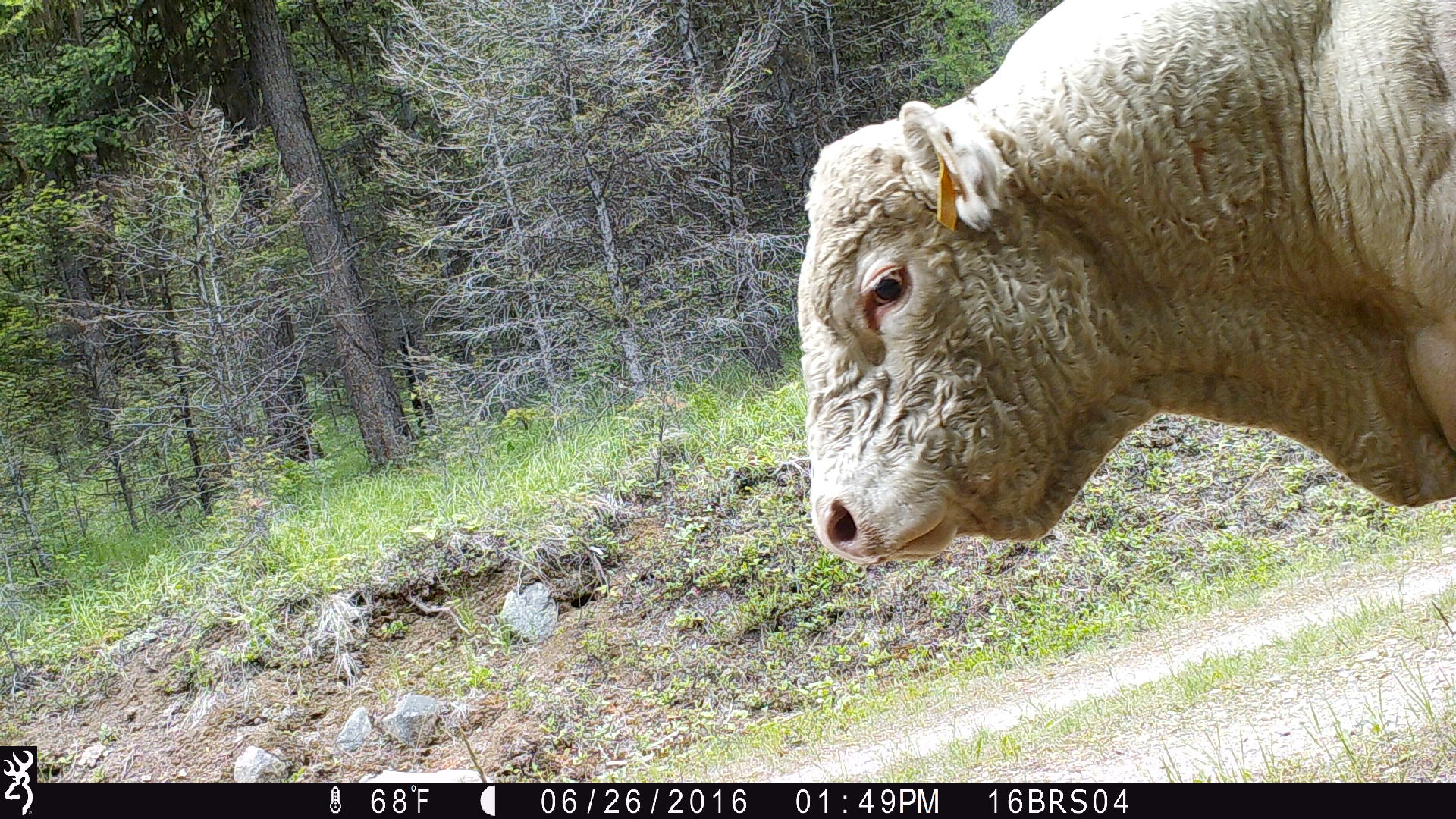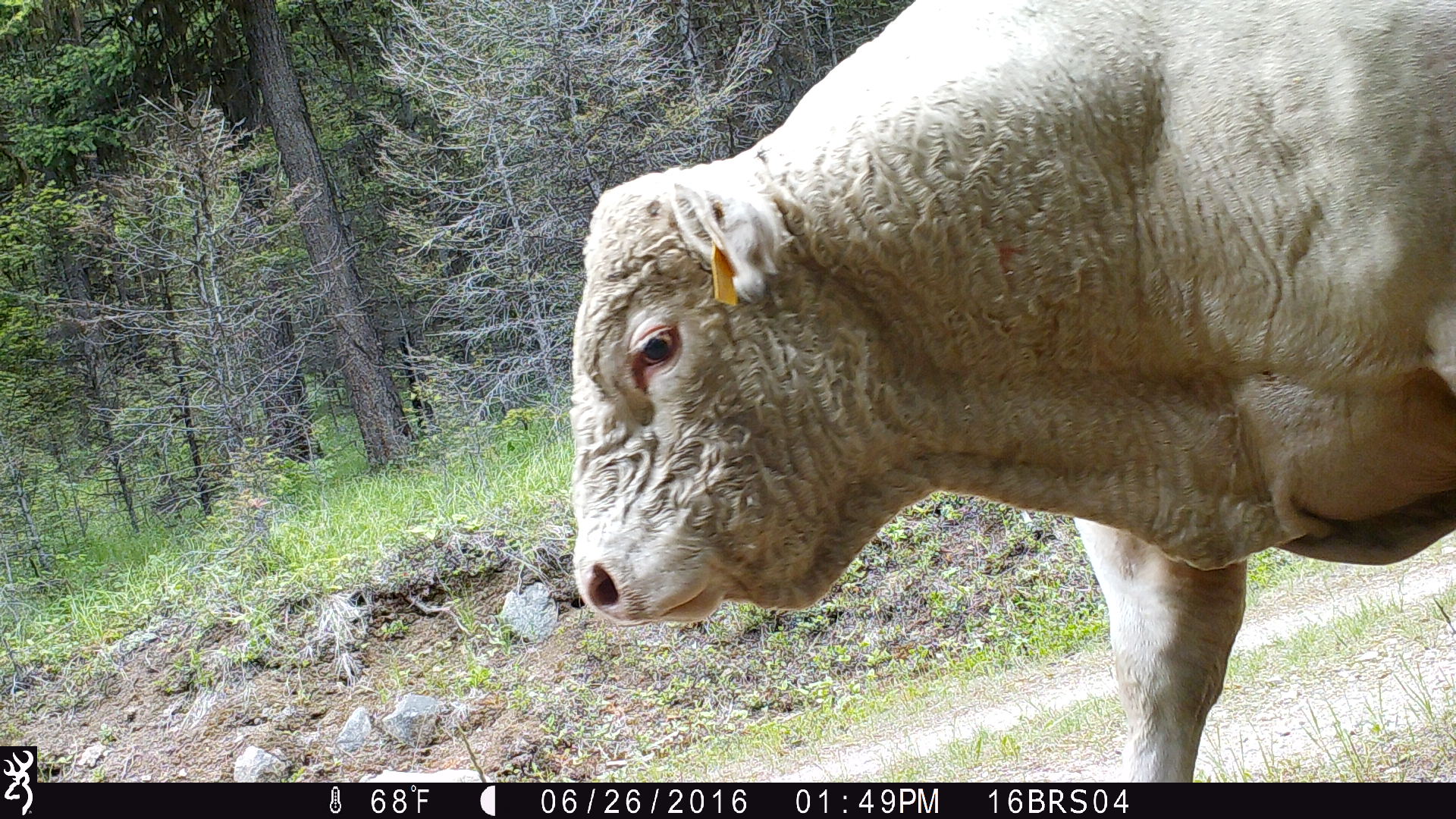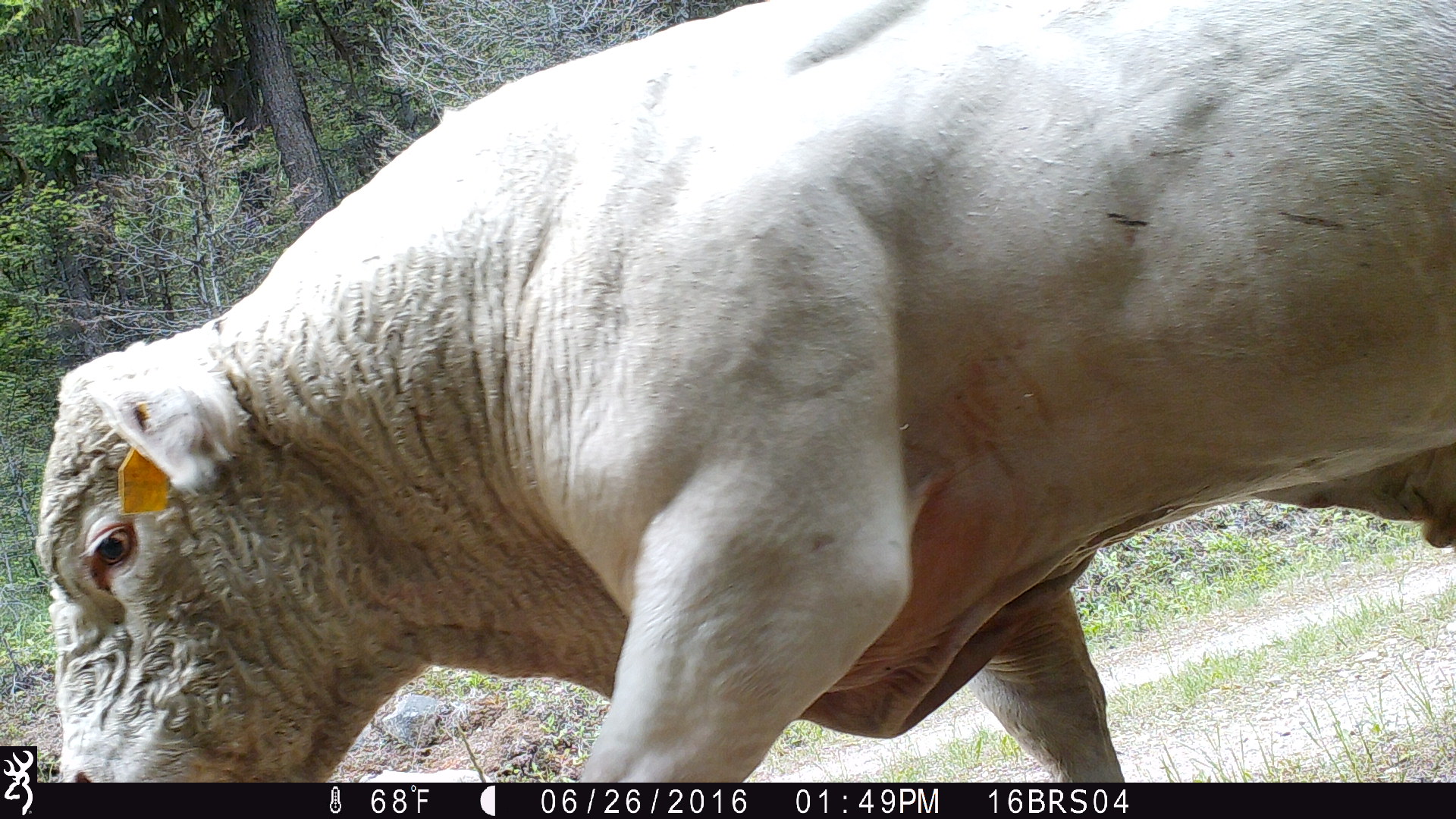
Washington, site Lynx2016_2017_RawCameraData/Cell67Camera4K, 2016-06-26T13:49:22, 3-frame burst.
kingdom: Animalia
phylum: Chordata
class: Mammalia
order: Artiodactyla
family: Bovidae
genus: Bos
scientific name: Bos taurus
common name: domestic cattle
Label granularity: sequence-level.